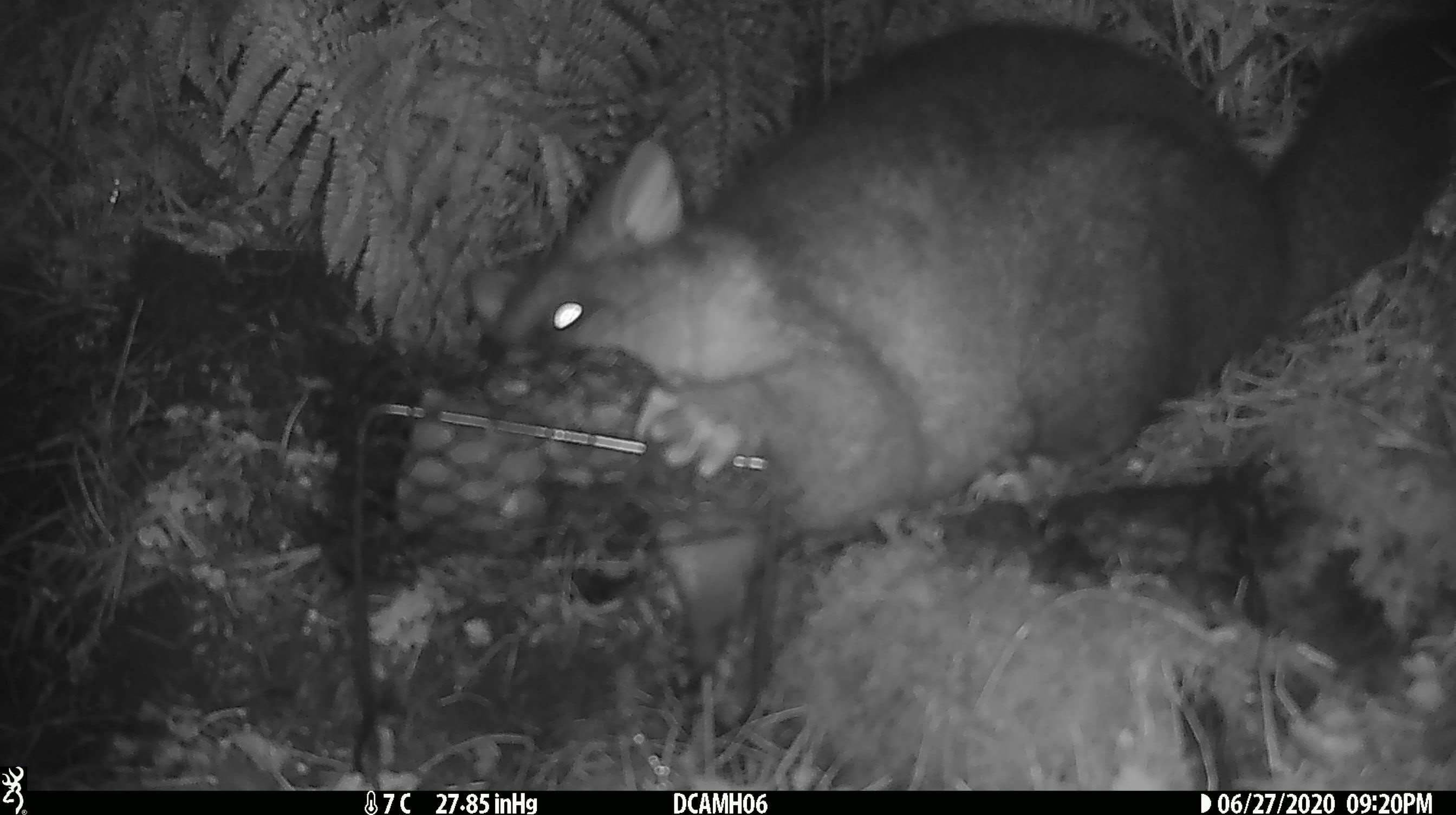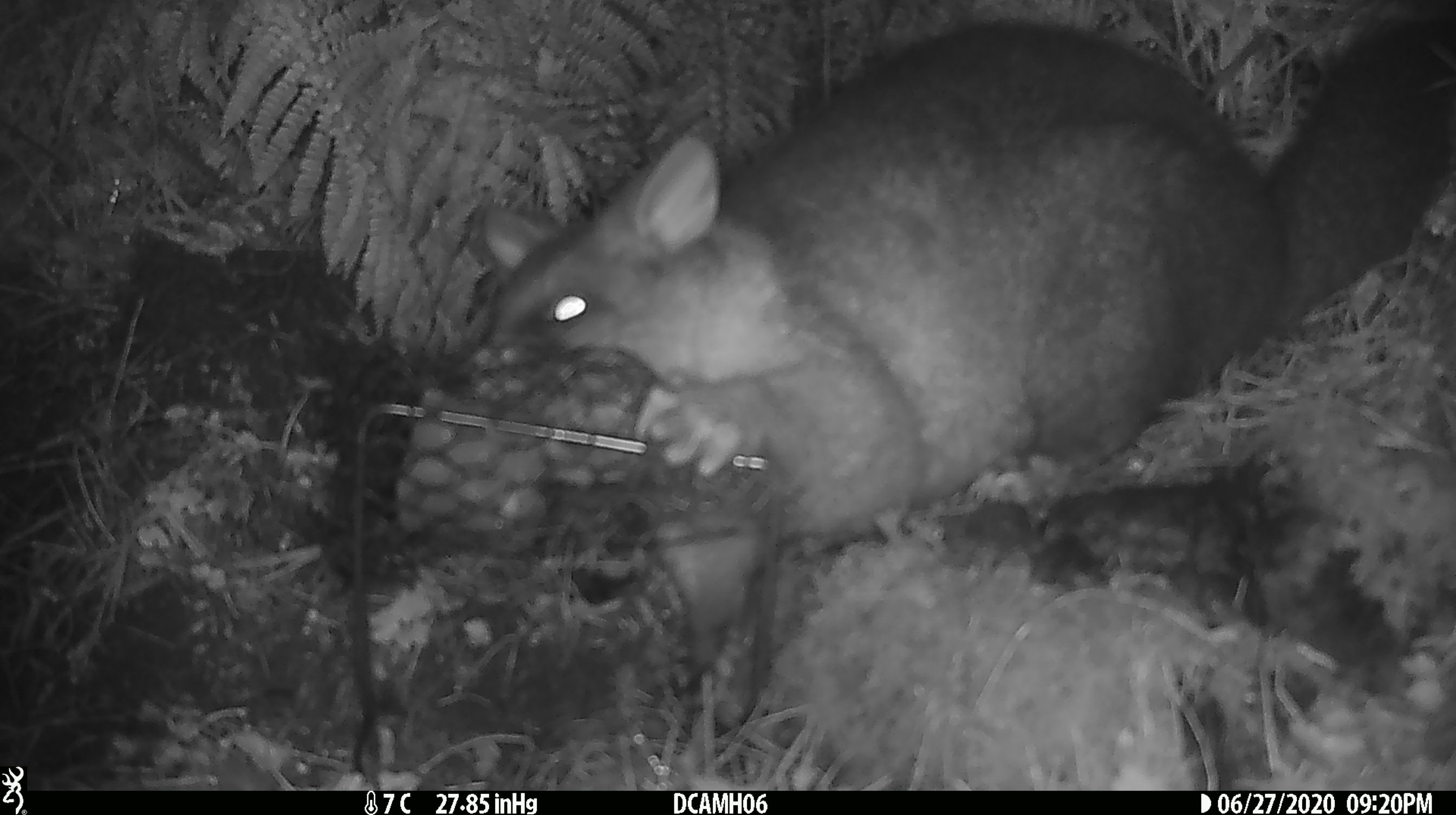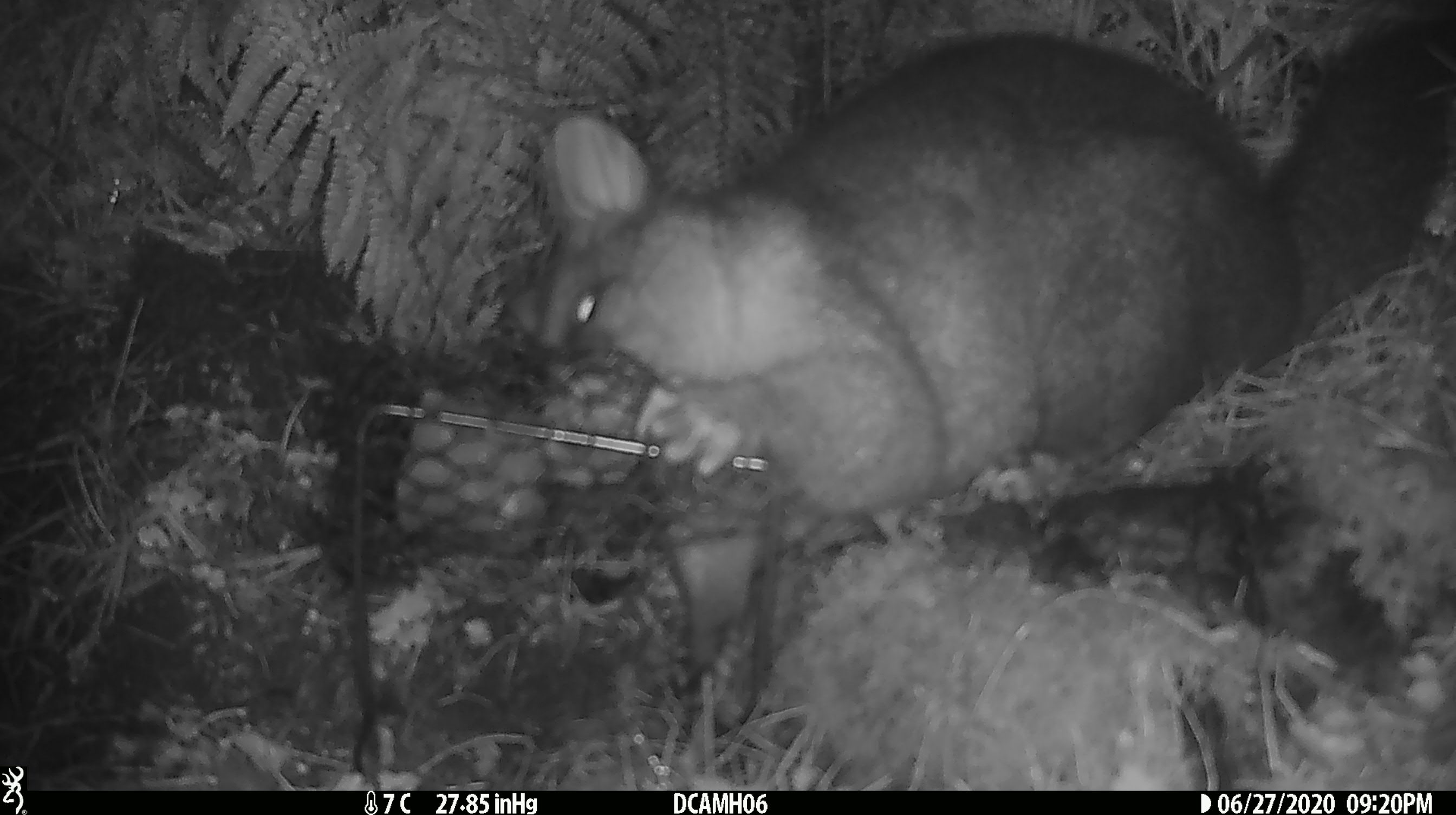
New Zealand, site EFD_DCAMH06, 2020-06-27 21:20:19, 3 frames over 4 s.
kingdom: Animalia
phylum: Chordata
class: Mammalia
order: Diprotodontia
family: Phalangeridae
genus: Trichosurus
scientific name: Trichosurus vulpecula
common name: common brushtail possum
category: possum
Possum (common brushtail possum) (Trichosurus vulpecula).